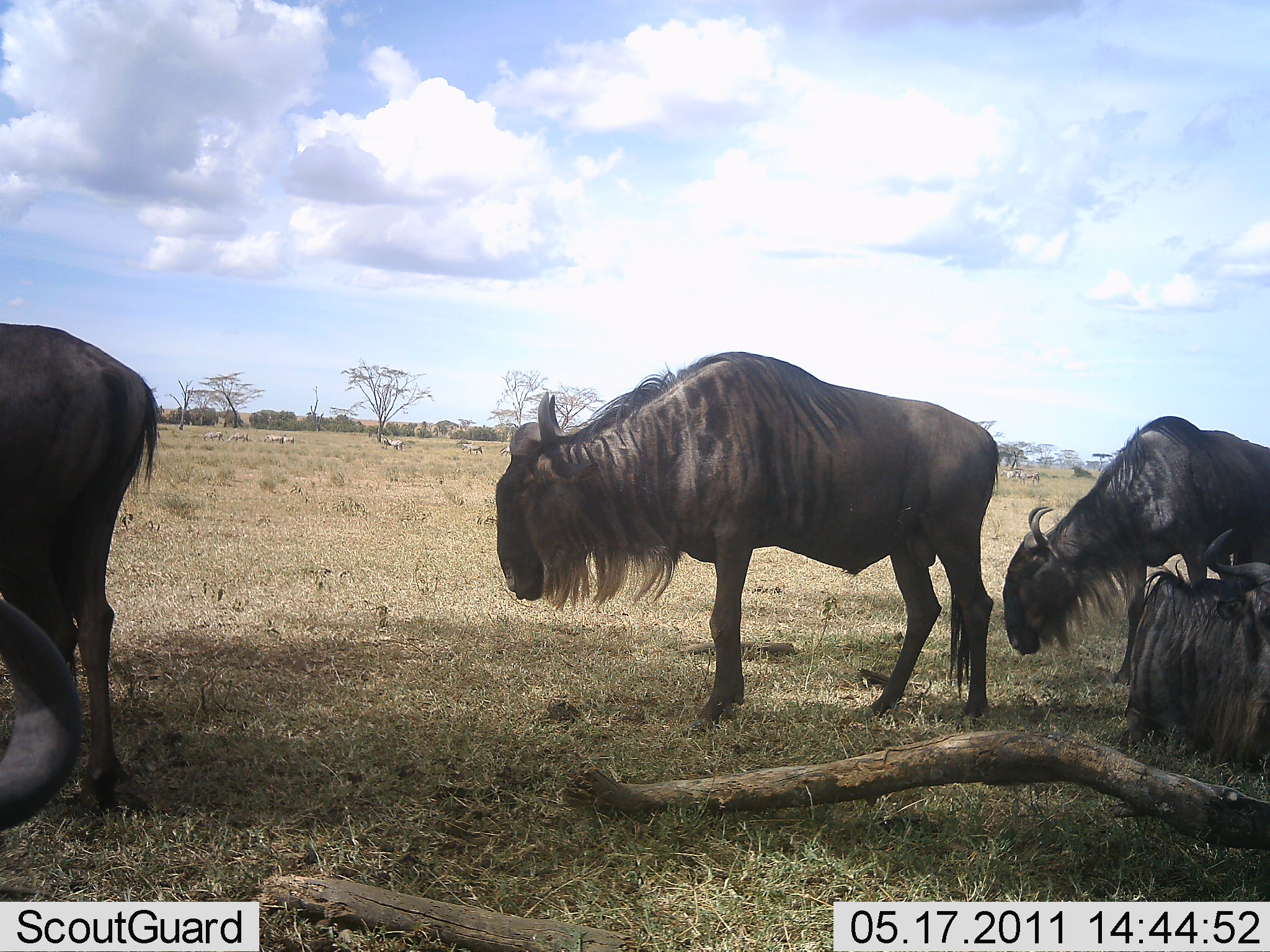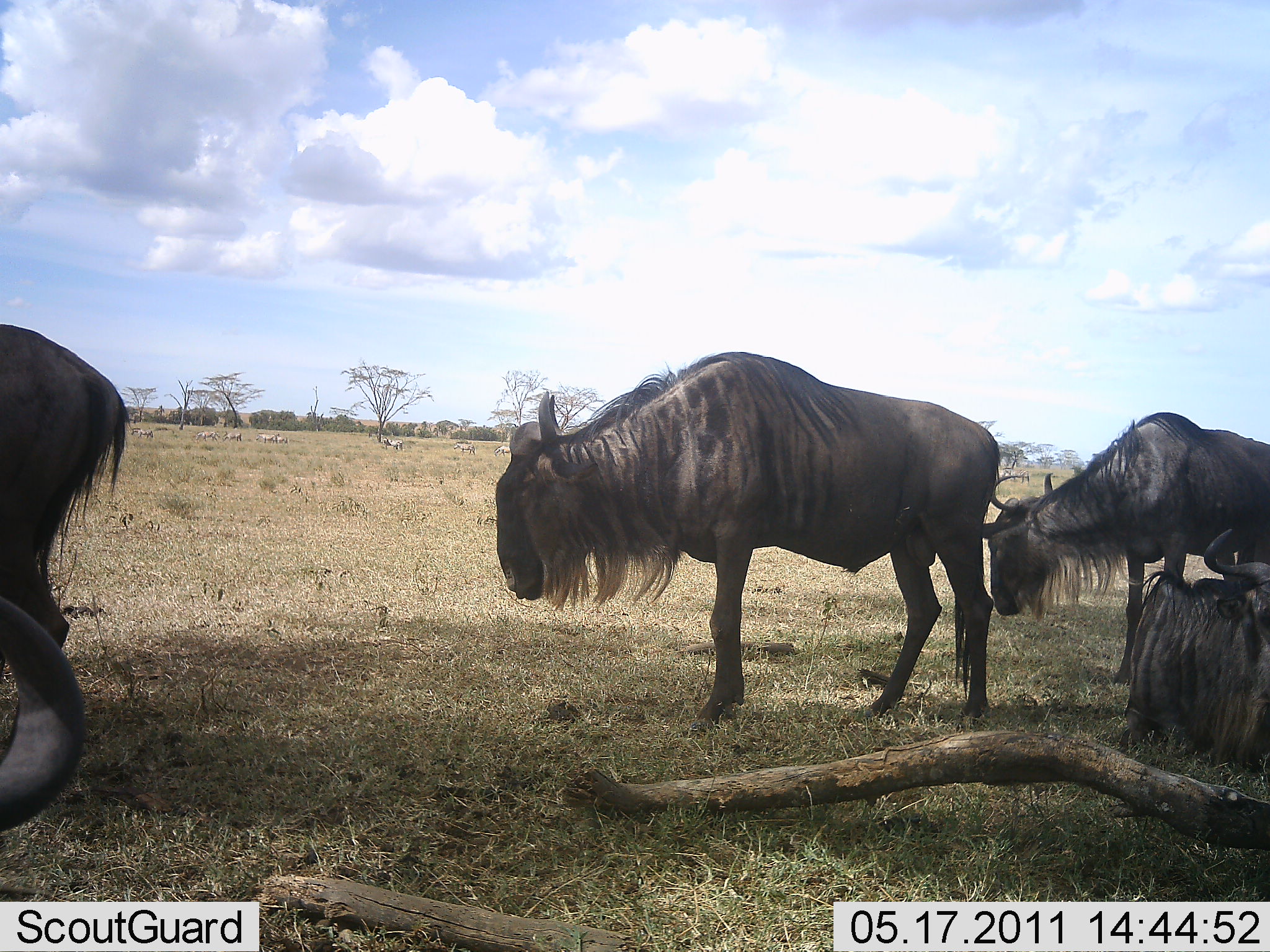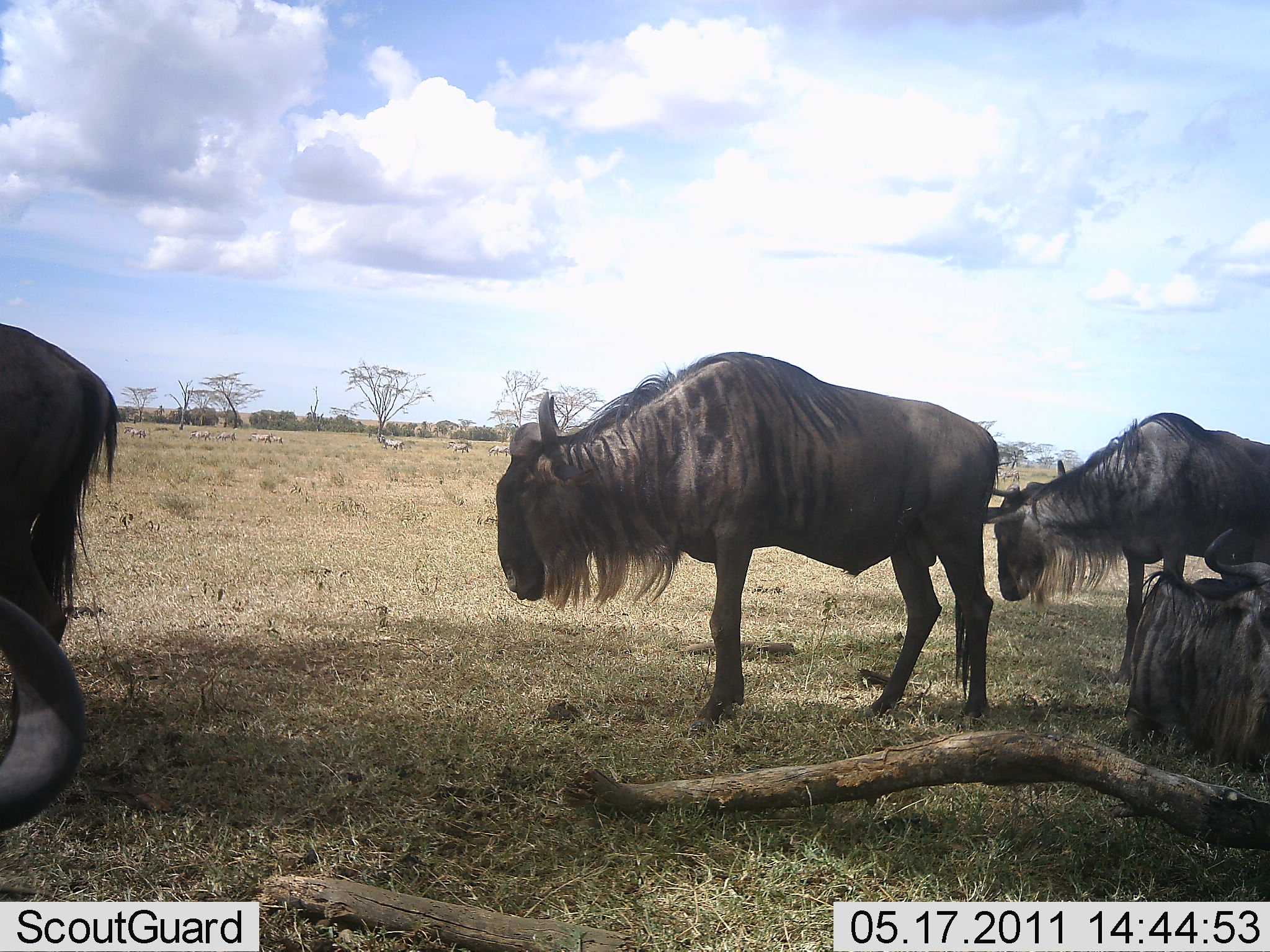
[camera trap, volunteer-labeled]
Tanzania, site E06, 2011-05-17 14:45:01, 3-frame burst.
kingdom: Animalia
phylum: Chordata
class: Mammalia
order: Artiodactyla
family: Bovidae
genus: Connochaetes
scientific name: Connochaetes taurinus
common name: blue wildebeest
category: wildebeest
Wildebeest (blue wildebeest) (Connochaetes taurinus), count 4. Behavior (volunteer vote fractions): standing 80%, resting 80%, moving 20%, interacting 7%. Young present (vote fraction): 0%. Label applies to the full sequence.